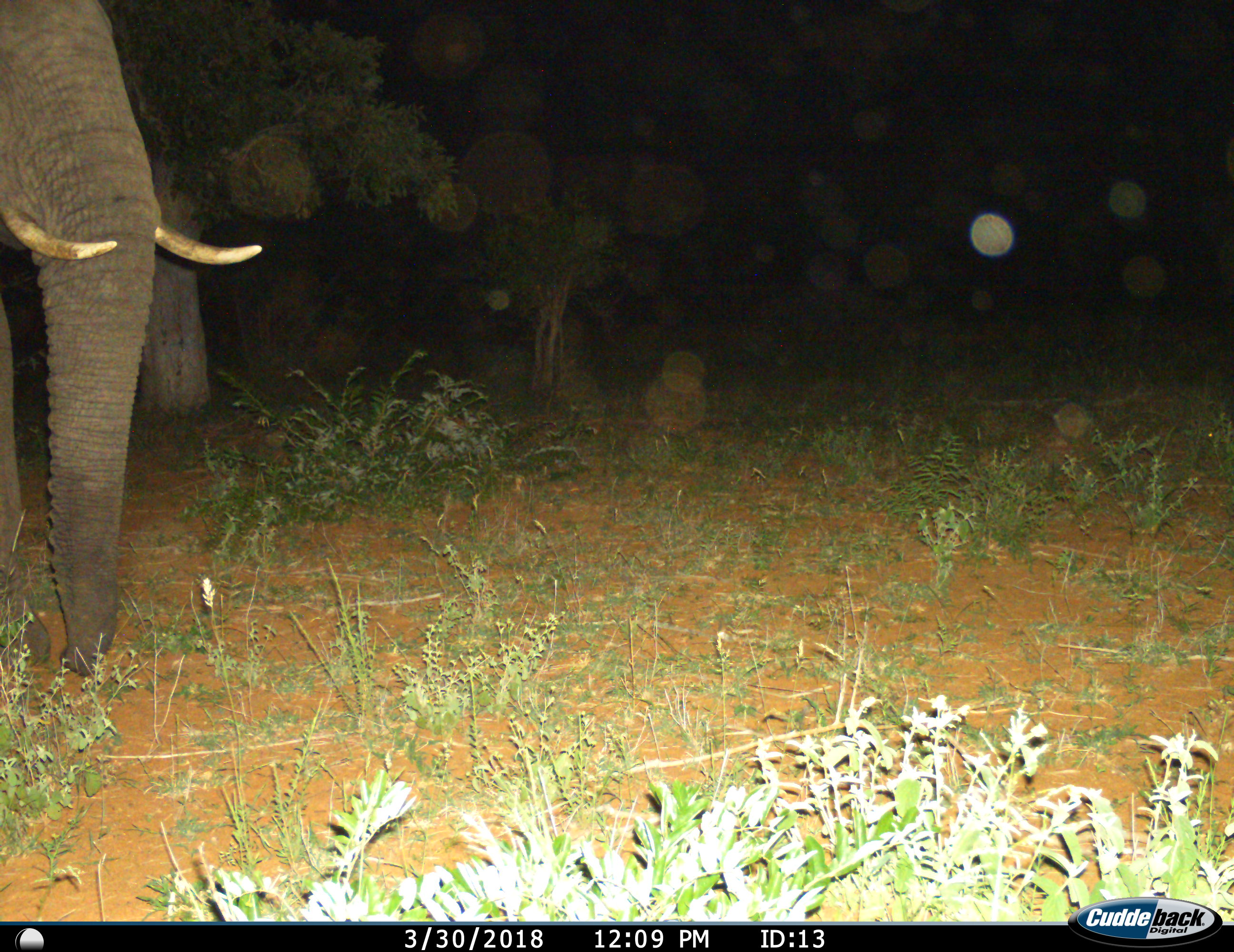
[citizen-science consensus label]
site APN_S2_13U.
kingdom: Animalia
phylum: Chordata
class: Mammalia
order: Proboscidea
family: Elephantidae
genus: Loxodonta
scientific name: Loxodonta africana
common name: african bush elephant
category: elephant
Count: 1.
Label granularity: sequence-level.